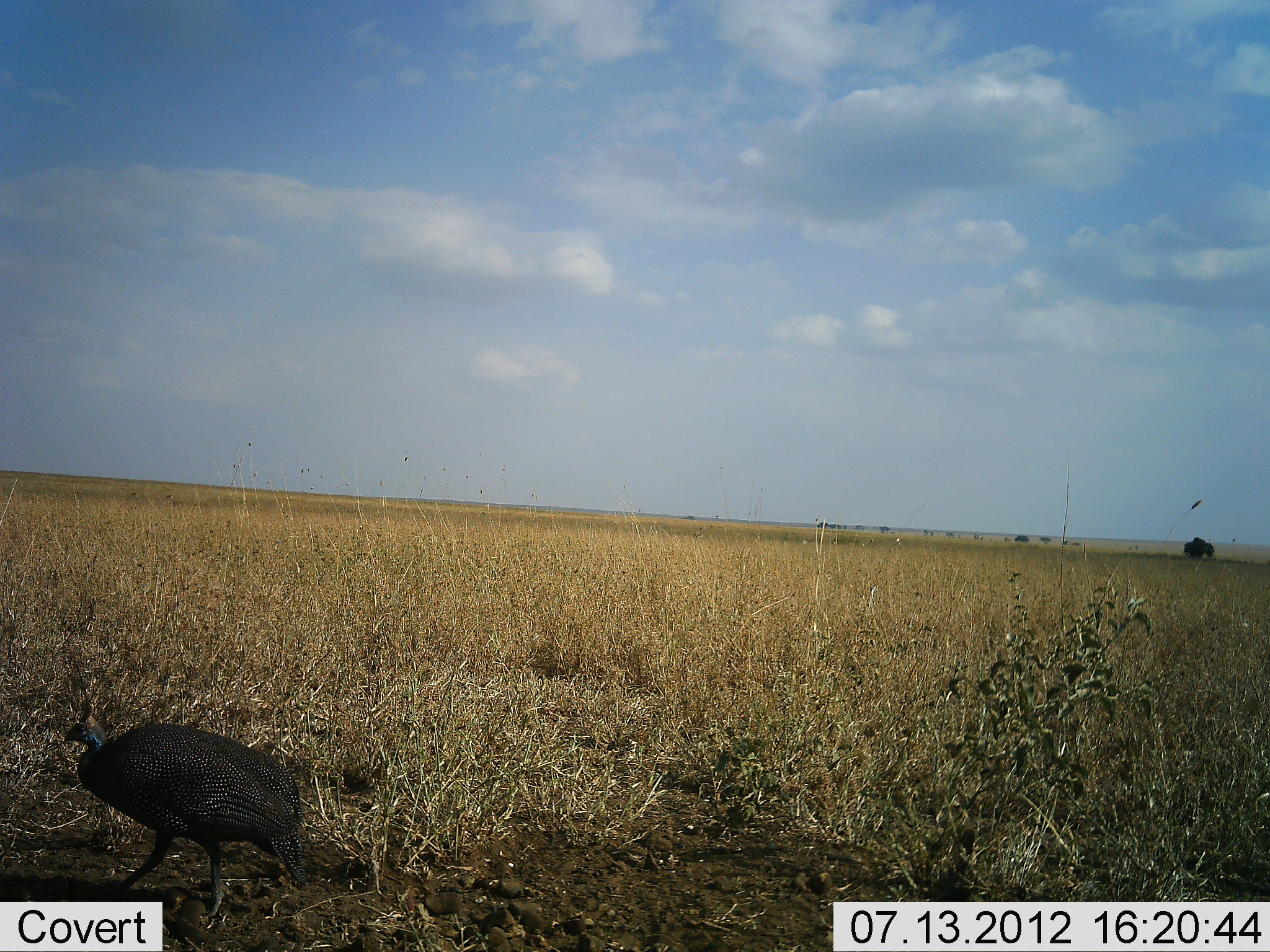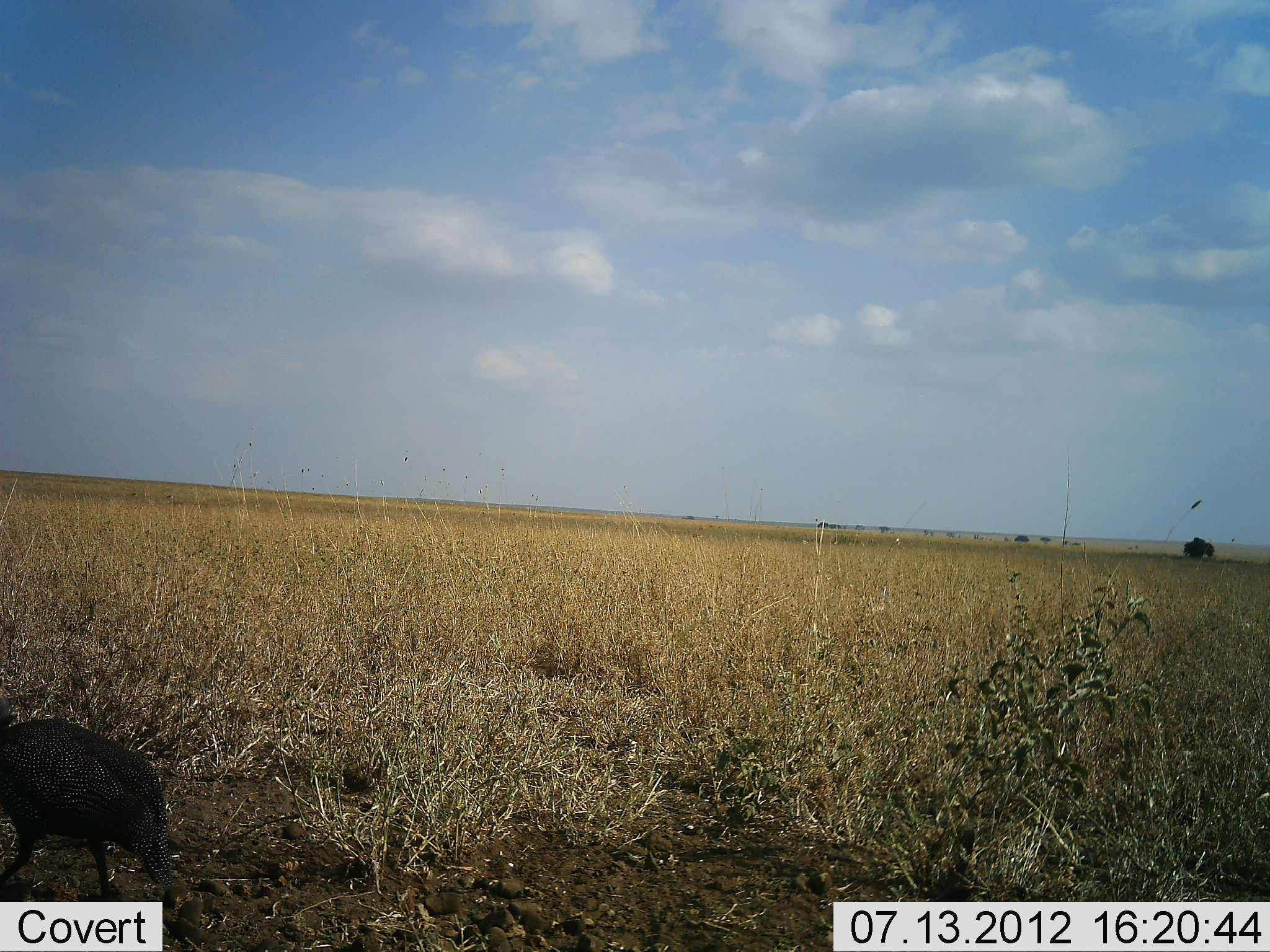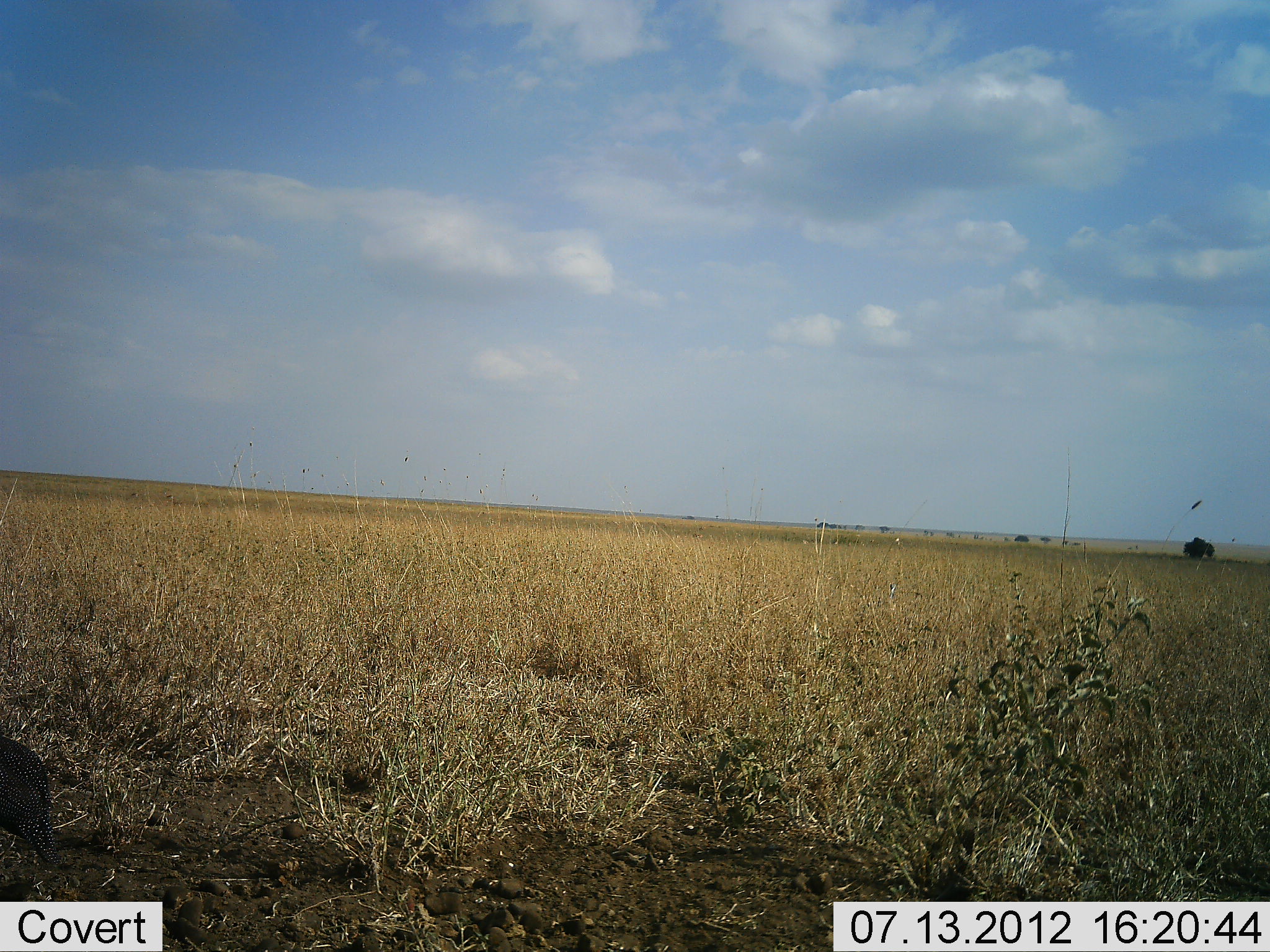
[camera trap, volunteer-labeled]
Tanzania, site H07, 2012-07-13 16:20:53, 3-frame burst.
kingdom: Animalia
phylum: Chordata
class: Aves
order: Galliformes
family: Numididae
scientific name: Numididae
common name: guinea fowl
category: guineafowl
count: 1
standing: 0%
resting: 0%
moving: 100%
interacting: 0%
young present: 0%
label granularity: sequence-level